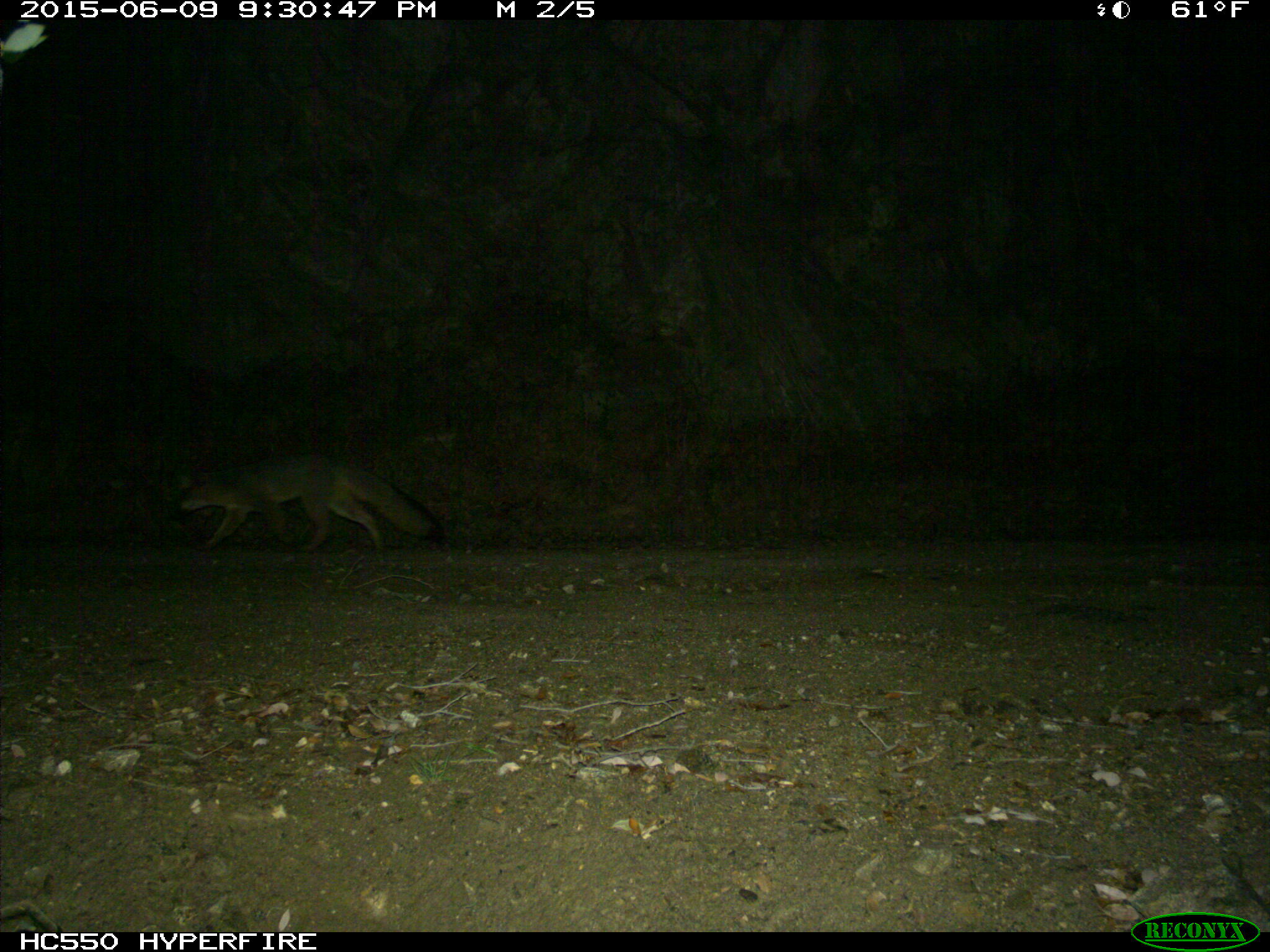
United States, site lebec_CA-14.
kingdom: Animalia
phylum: Chordata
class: Mammalia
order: Carnivora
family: Canidae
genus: Urocyon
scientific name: Urocyon cinereoargenteus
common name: gray fox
Urocyon cinereoargenteus (gray fox).